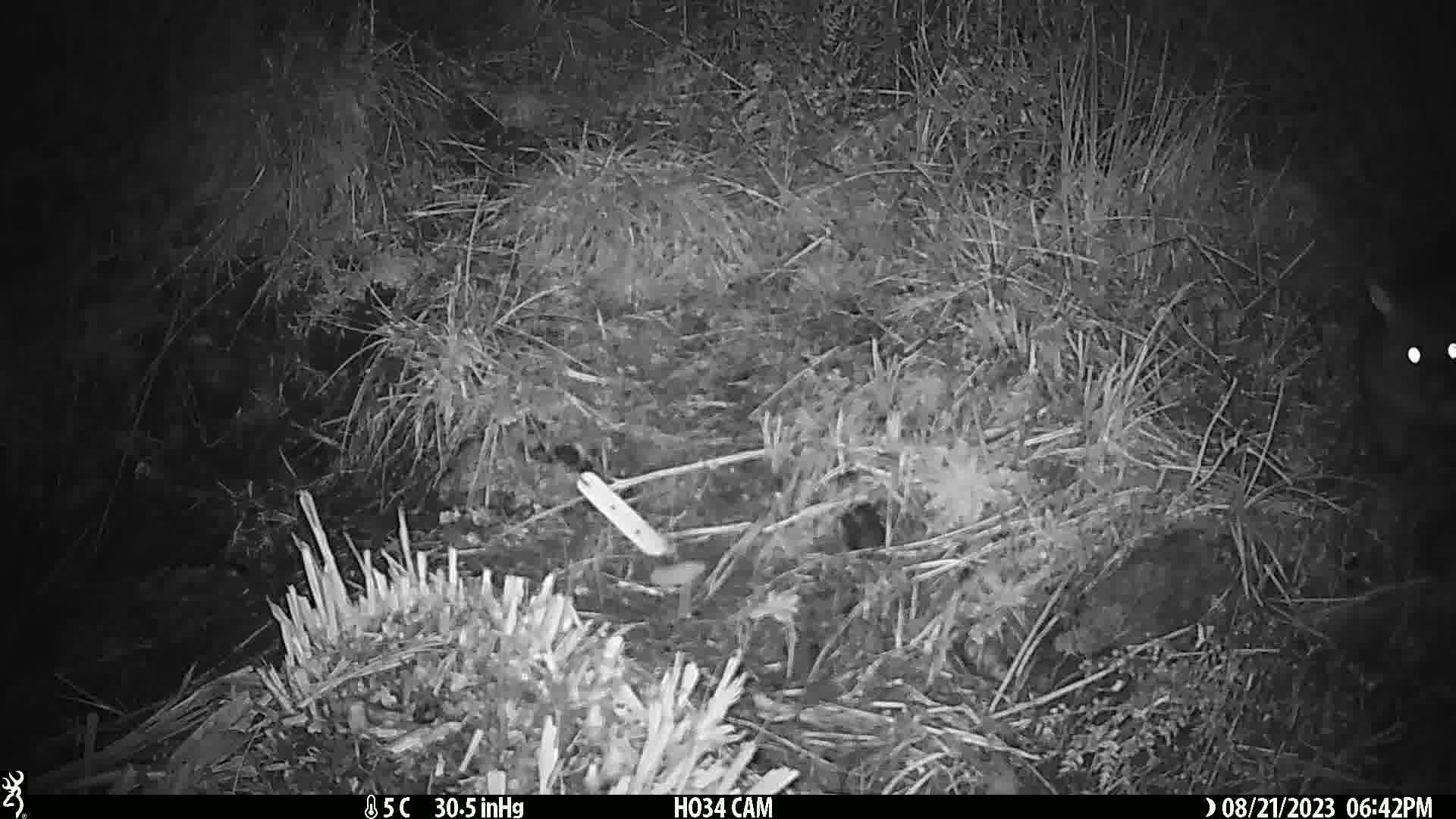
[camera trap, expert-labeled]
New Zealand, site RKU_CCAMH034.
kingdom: Animalia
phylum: Chordata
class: Mammalia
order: Diprotodontia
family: Phalangeridae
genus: Trichosurus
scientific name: Trichosurus vulpecula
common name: common brushtail possum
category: possum